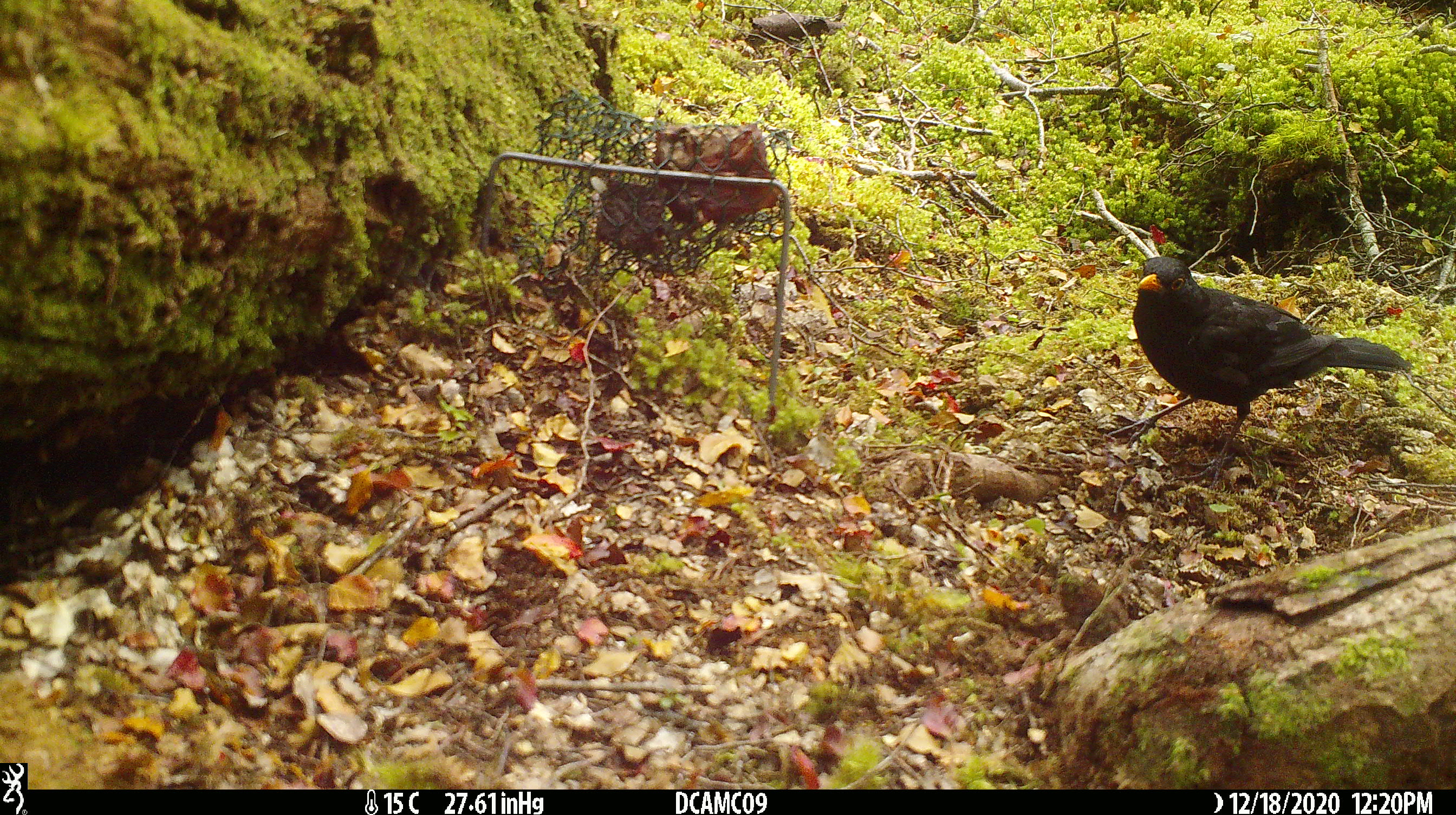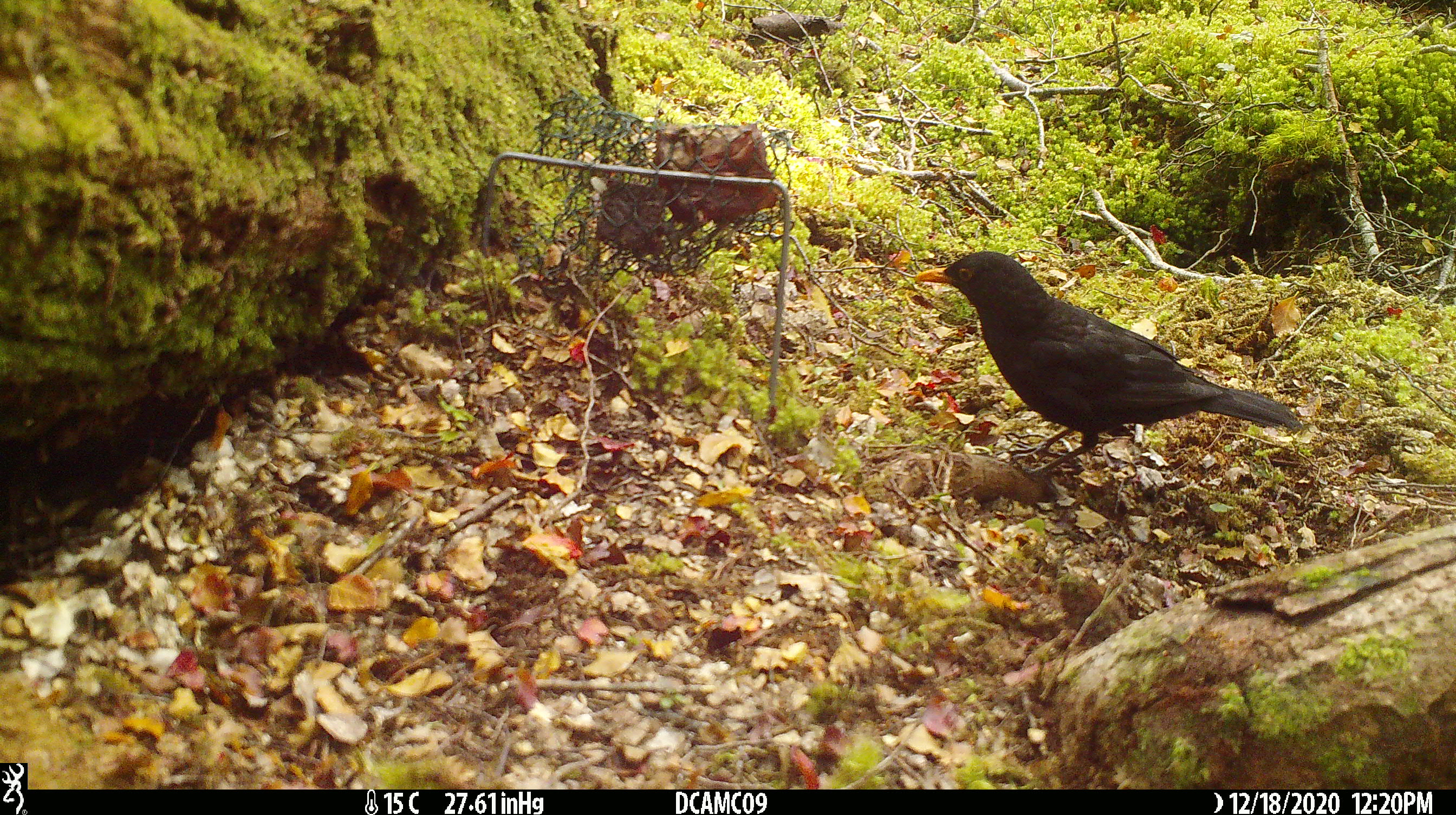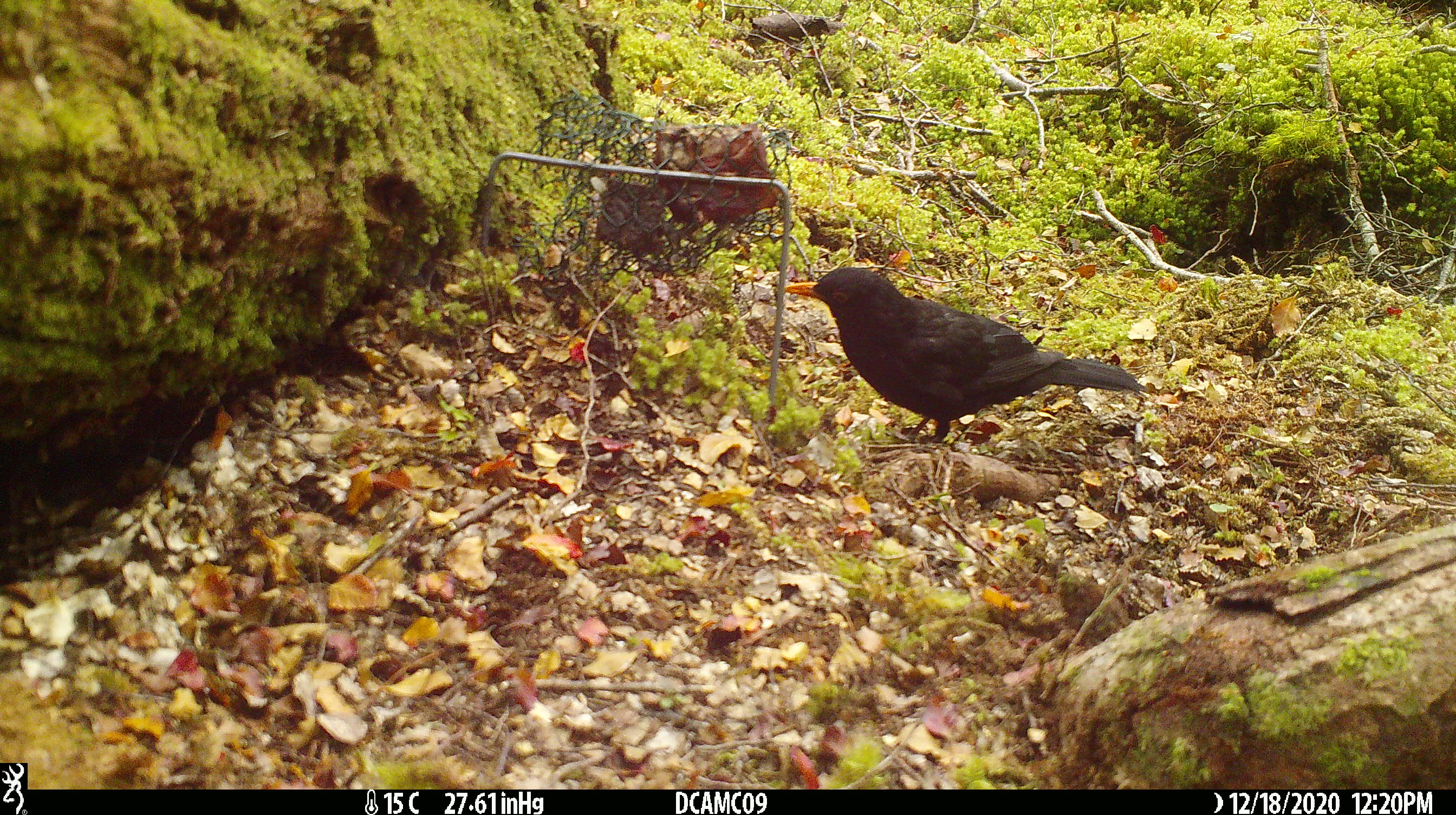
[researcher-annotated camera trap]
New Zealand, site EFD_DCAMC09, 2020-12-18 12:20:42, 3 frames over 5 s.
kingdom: Animalia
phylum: Chordata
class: Aves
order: Passeriformes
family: Turdidae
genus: Turdus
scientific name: Turdus merula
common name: eurasian blackbird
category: blackbird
Blackbird (eurasian blackbird) (Turdus merula).